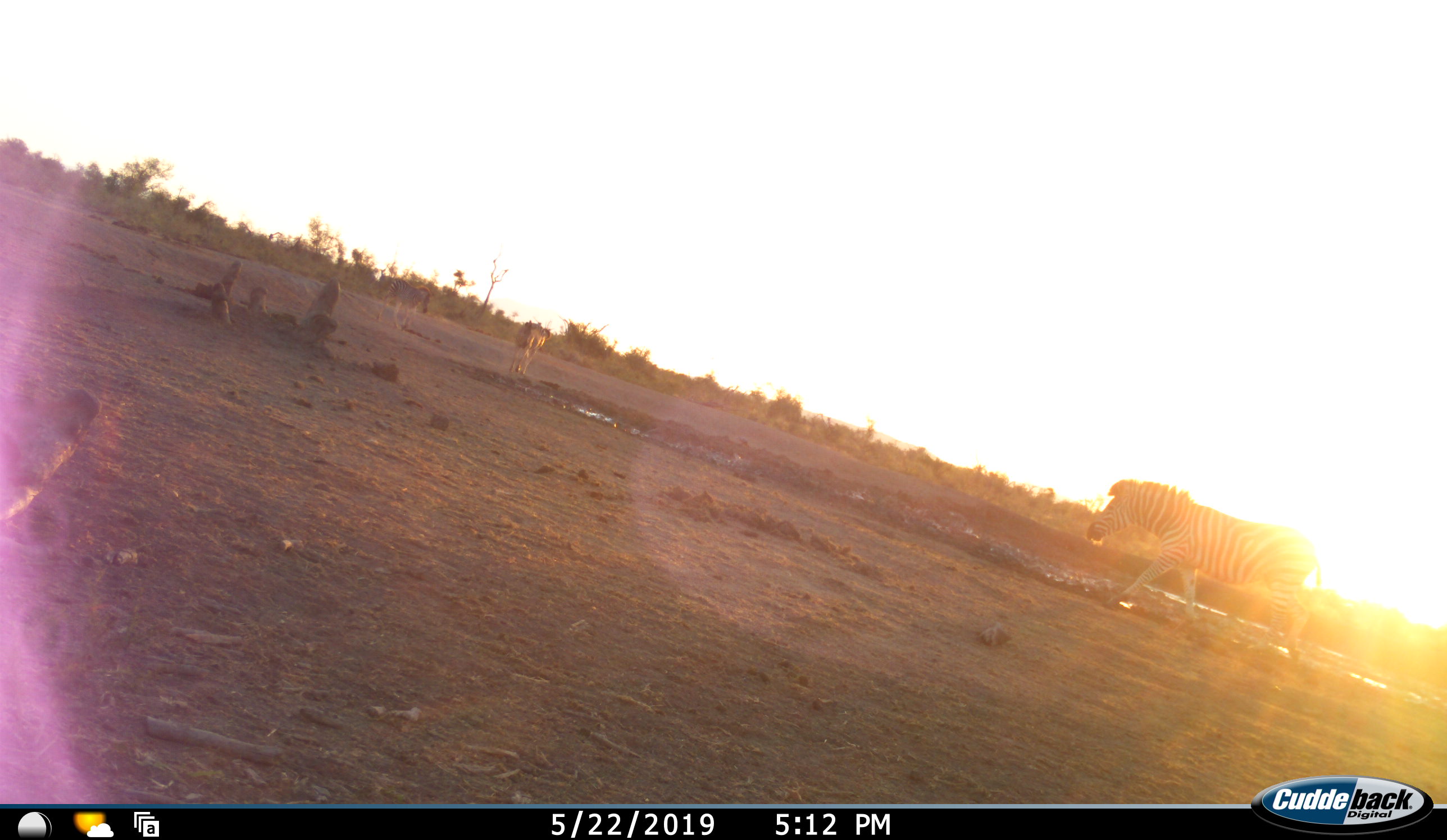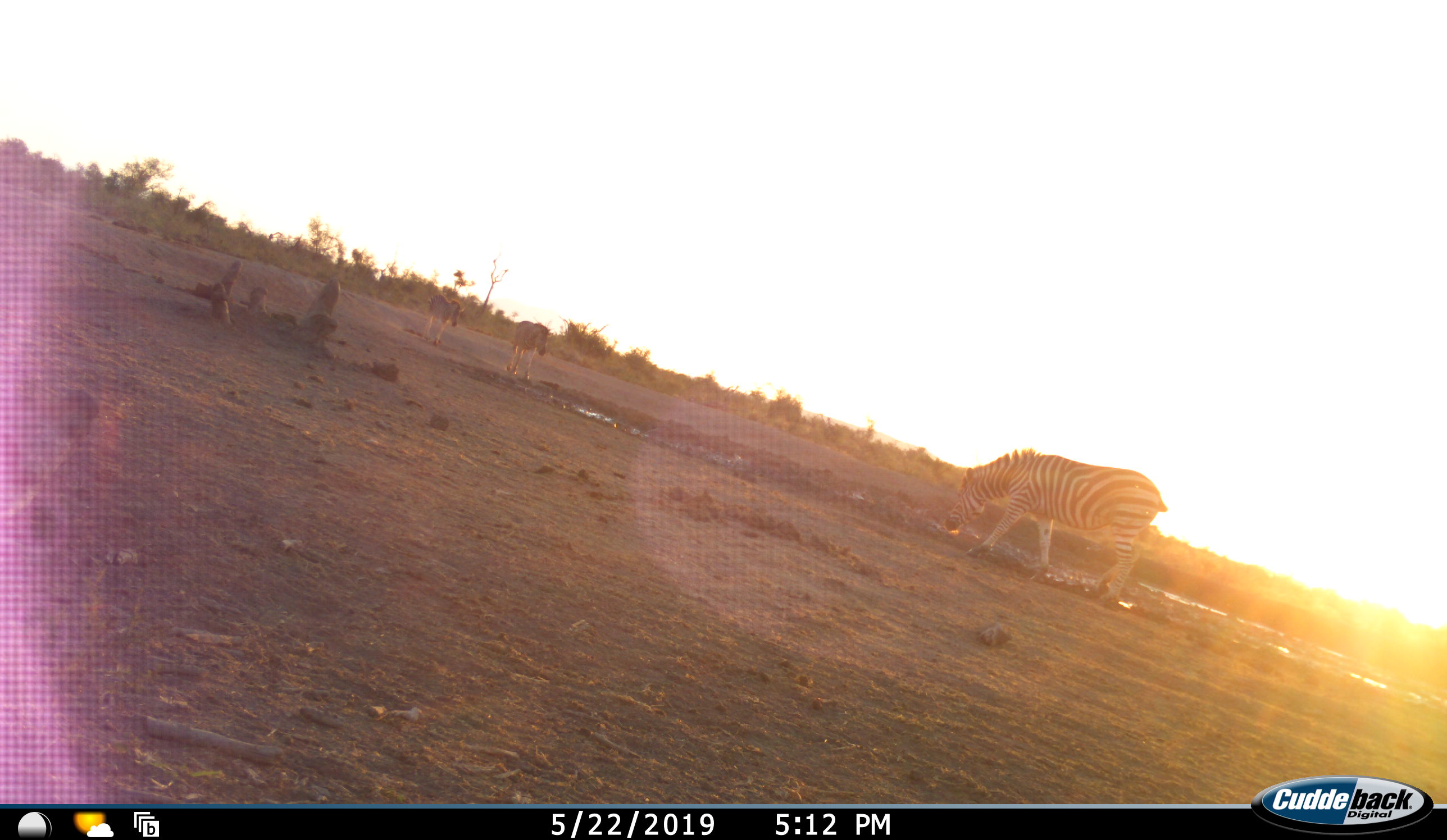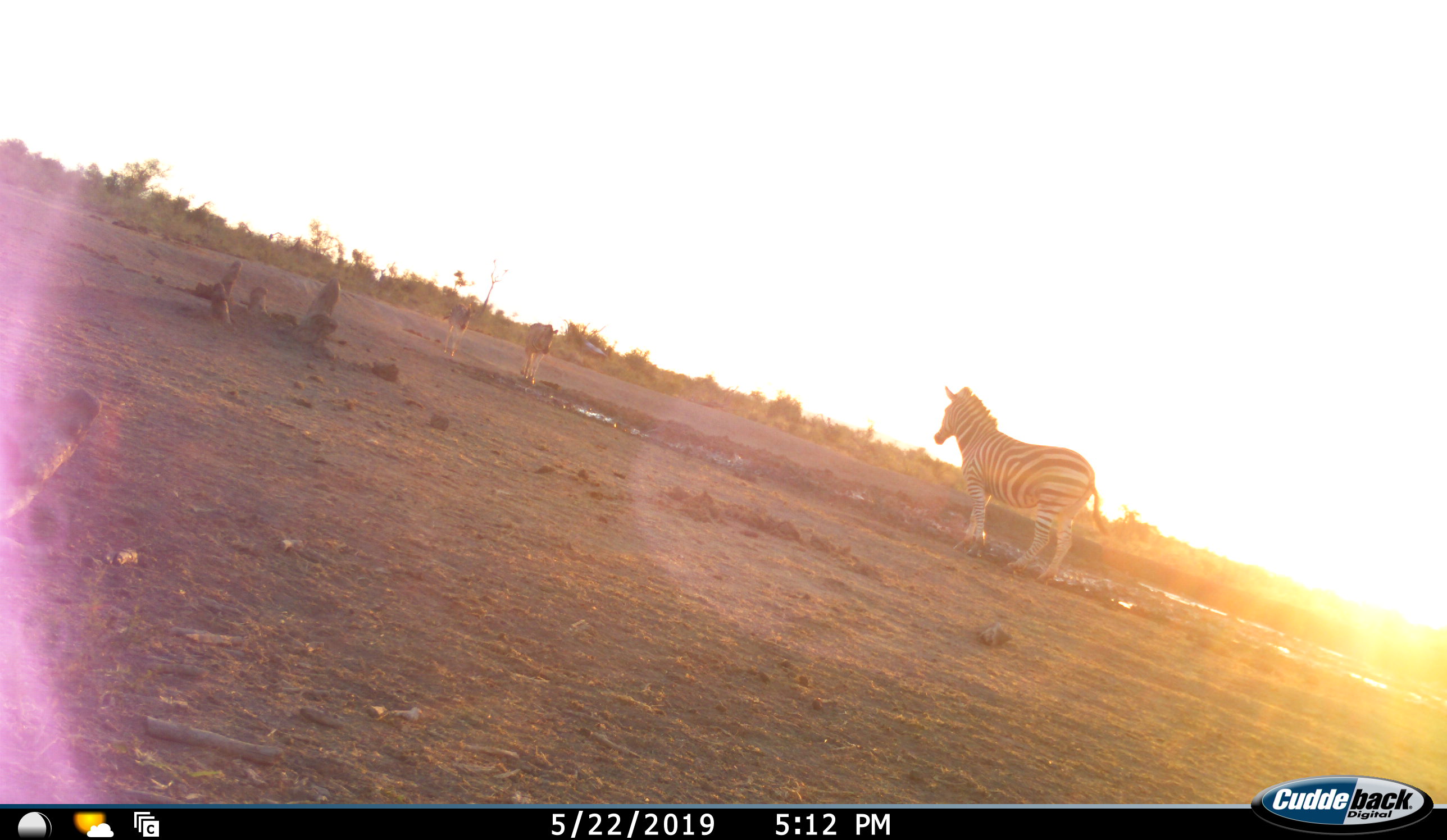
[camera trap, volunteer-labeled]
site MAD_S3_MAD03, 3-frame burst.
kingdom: Animalia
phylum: Chordata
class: Mammalia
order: Perissodactyla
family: Equidae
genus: Equus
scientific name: Equus quagga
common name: plains zebra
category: zebraplains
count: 3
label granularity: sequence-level